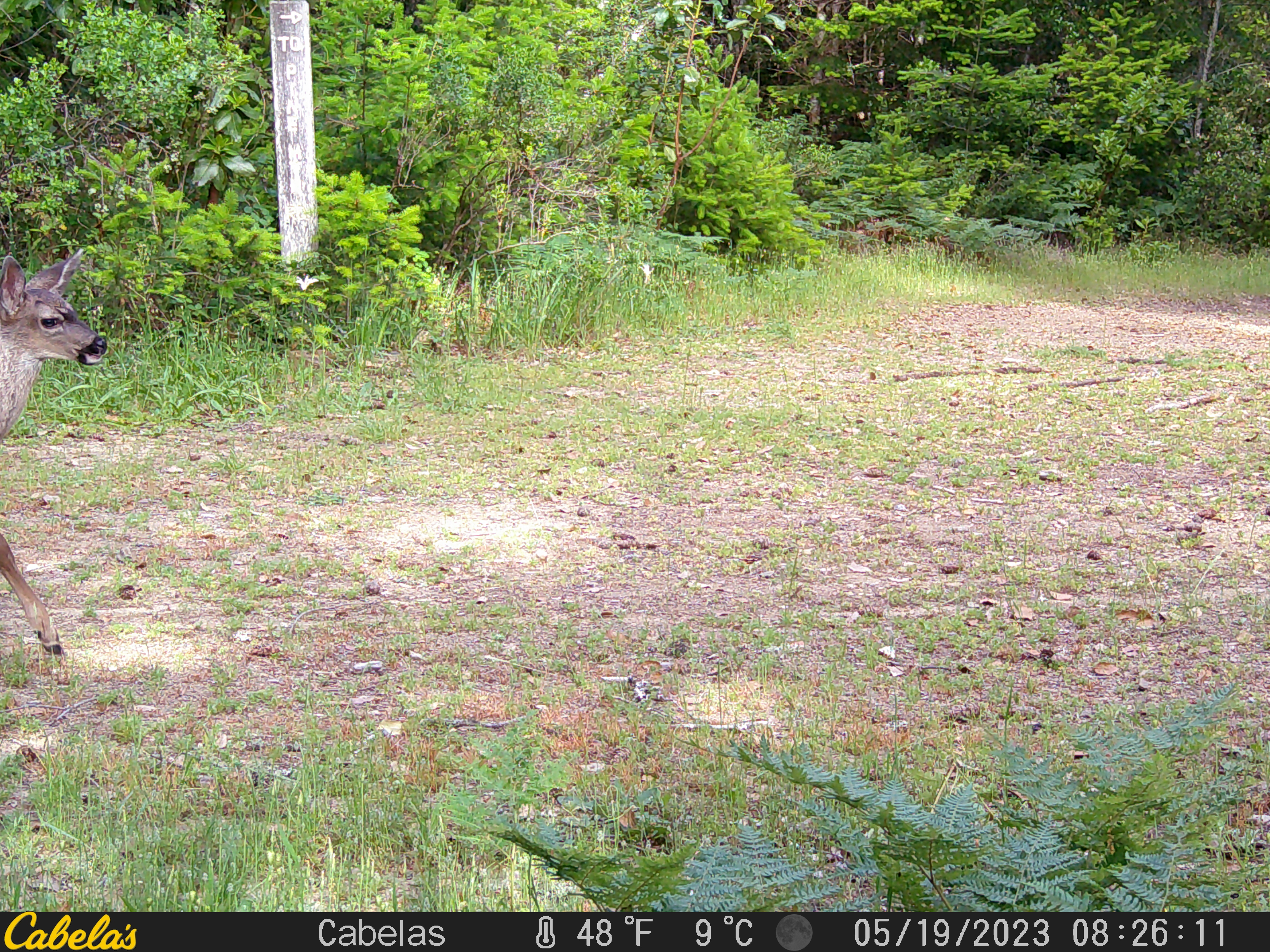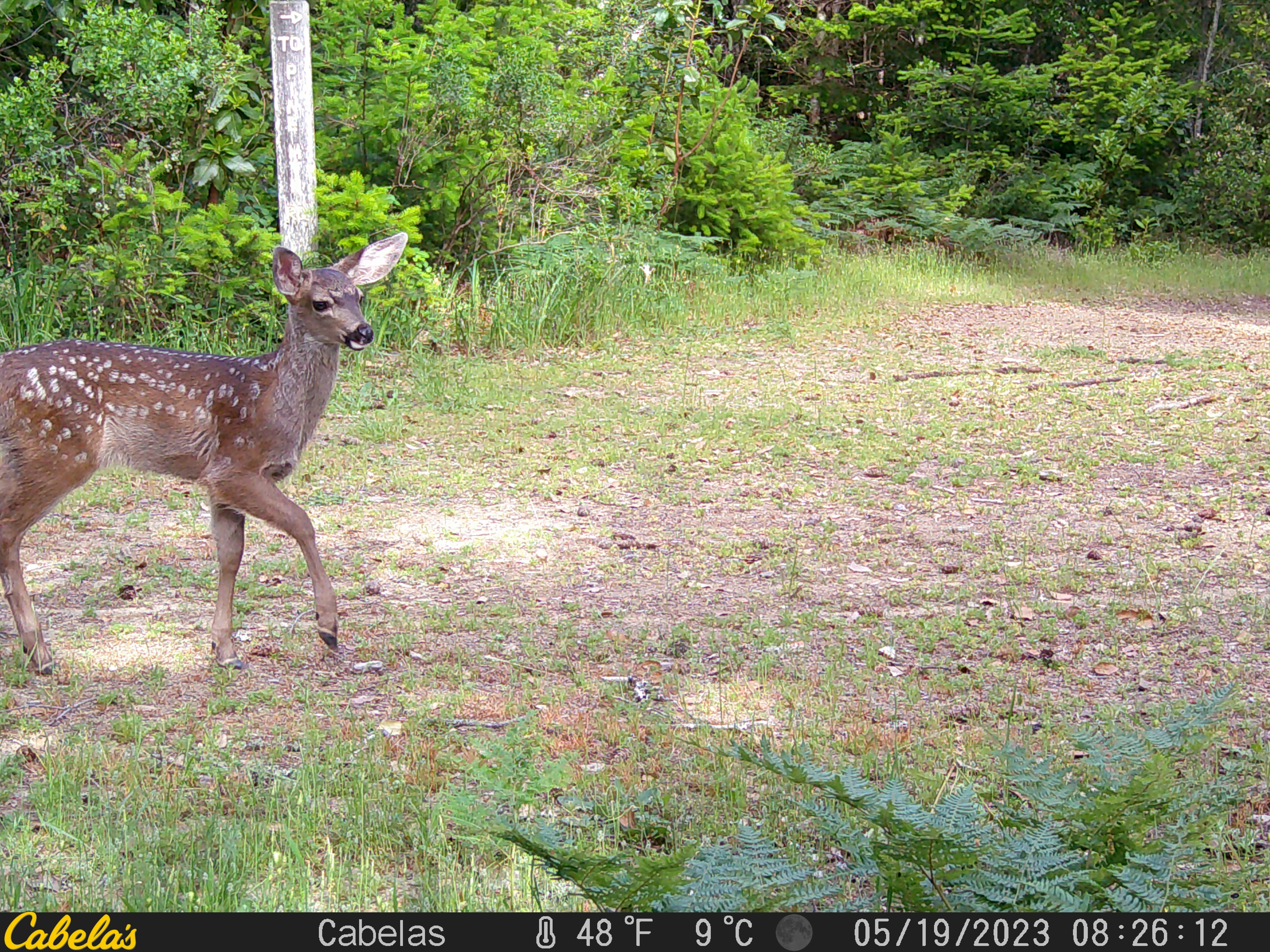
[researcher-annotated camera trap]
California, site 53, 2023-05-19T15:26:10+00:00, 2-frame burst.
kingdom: Animalia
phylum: Chordata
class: Mammalia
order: Artiodactyla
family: Cervidae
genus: Odocoileus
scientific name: Odocoileus hemionus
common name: mule deer